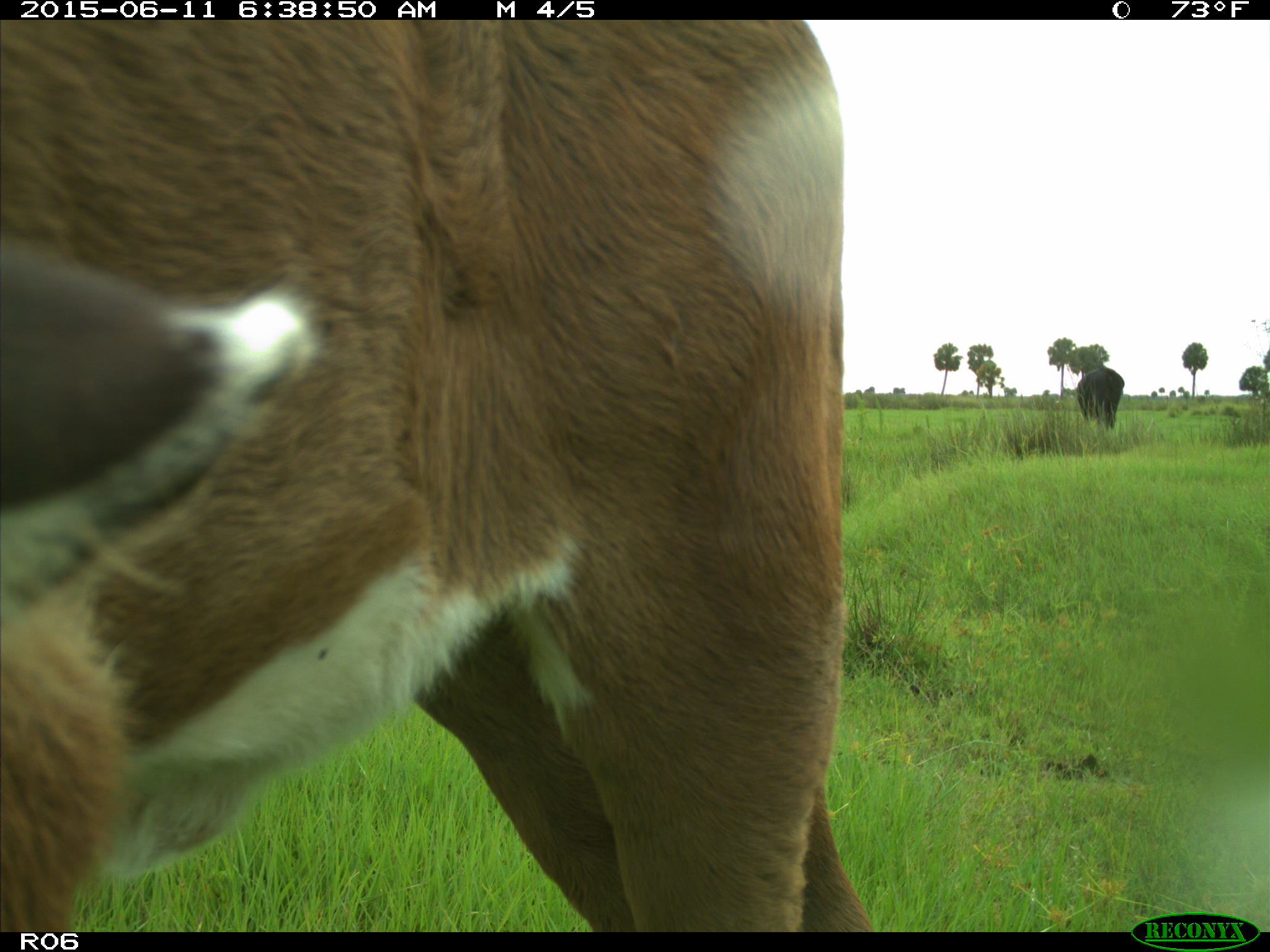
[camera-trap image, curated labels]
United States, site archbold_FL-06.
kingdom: Animalia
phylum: Chordata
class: Mammalia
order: Artiodactyla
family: Bovidae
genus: Bos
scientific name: Bos taurus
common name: domestic cow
Bos taurus (domestic cow).